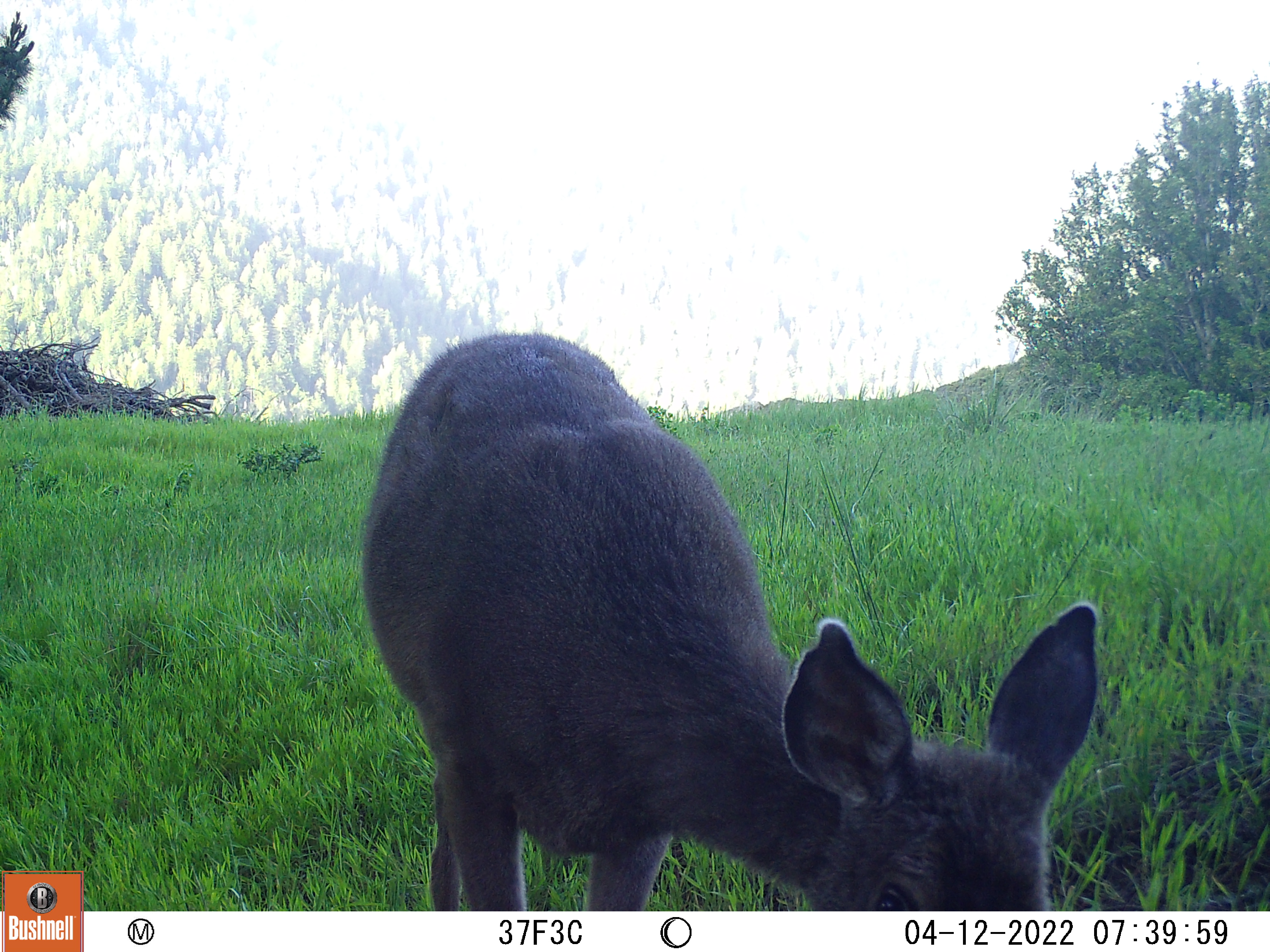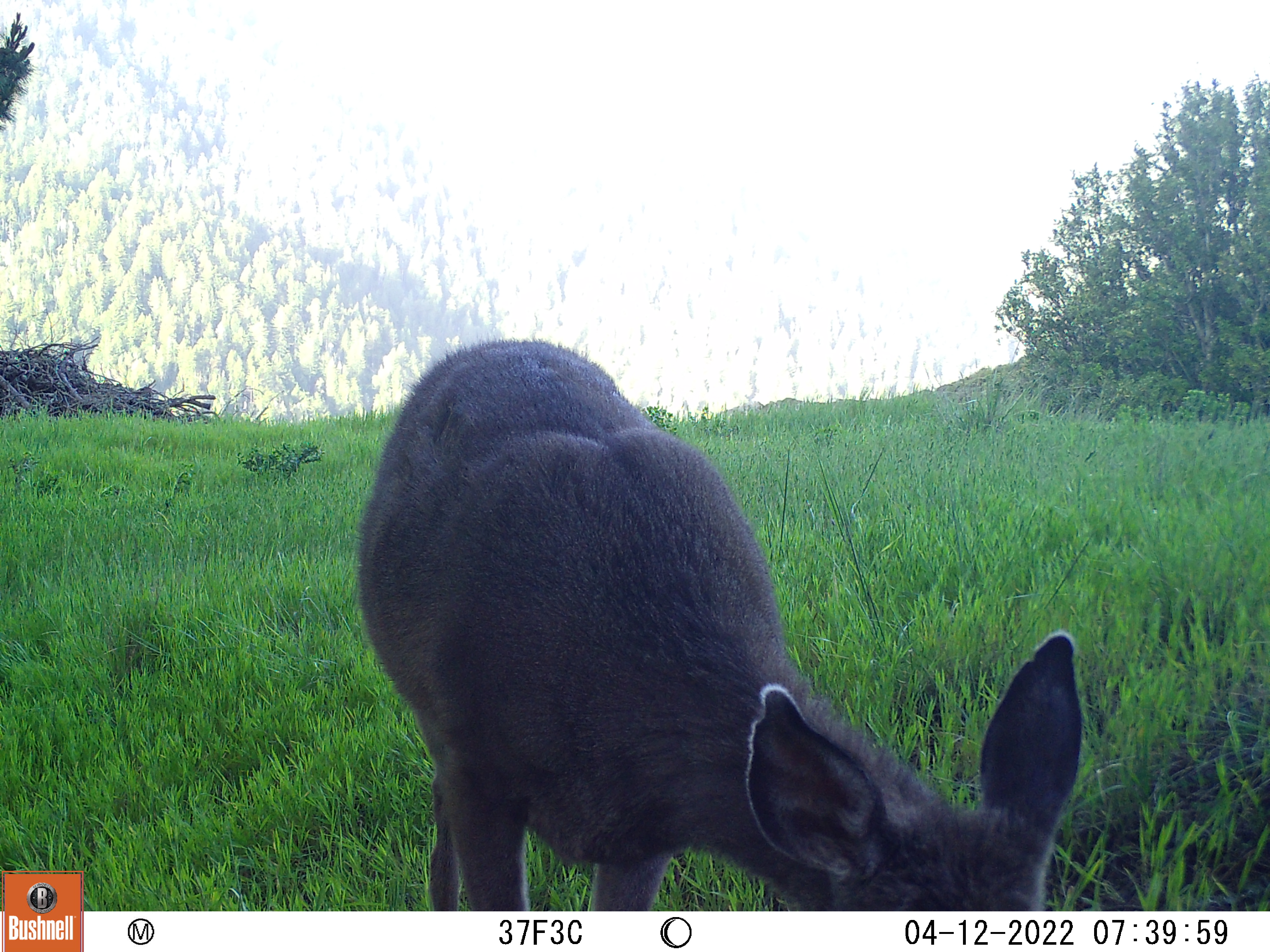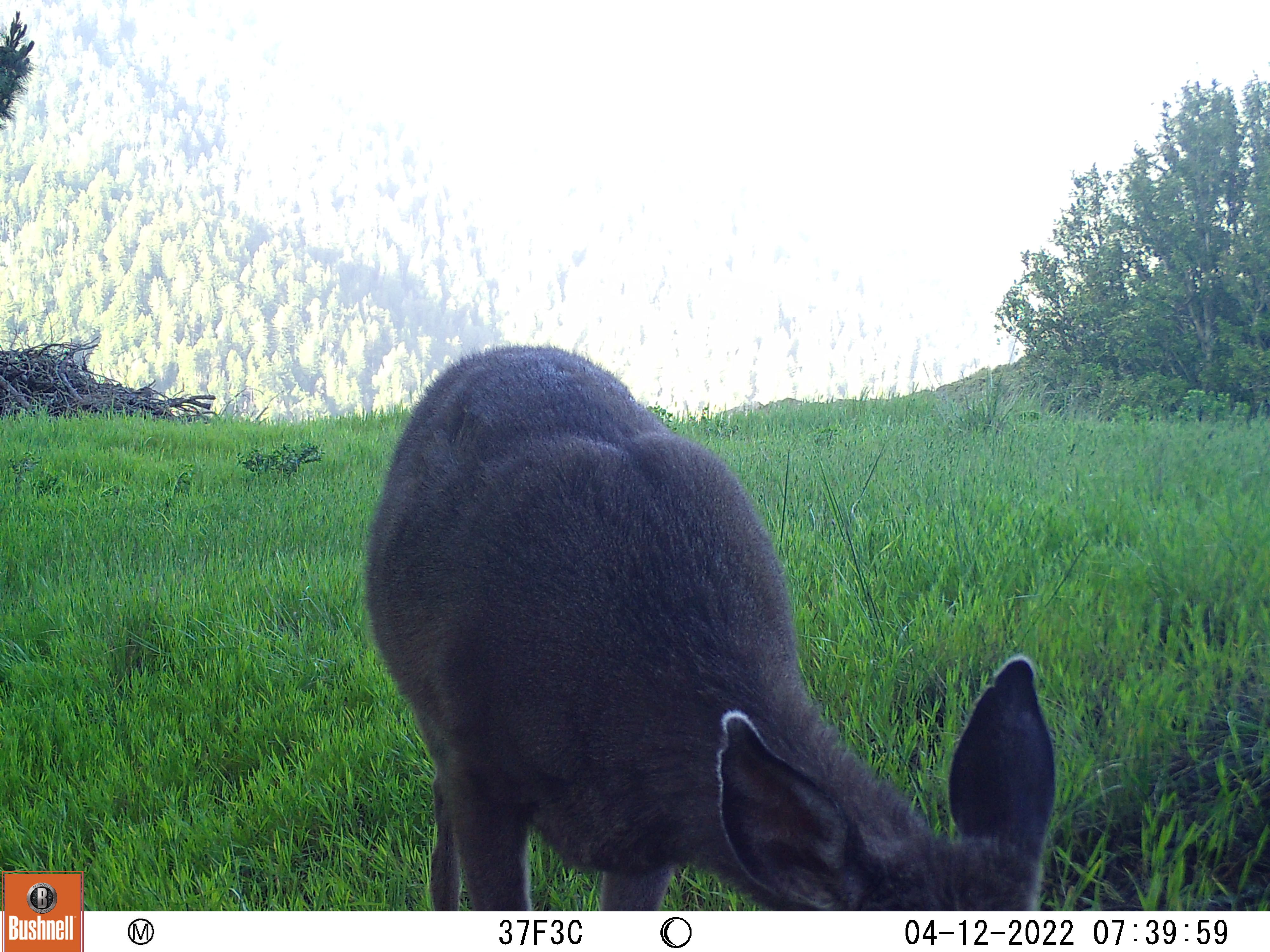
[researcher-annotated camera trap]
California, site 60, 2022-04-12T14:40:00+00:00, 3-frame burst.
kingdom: Animalia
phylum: Chordata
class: Mammalia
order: Artiodactyla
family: Cervidae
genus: Odocoileus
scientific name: Odocoileus hemionus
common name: mule deer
Mule deer (Odocoileus hemionus).